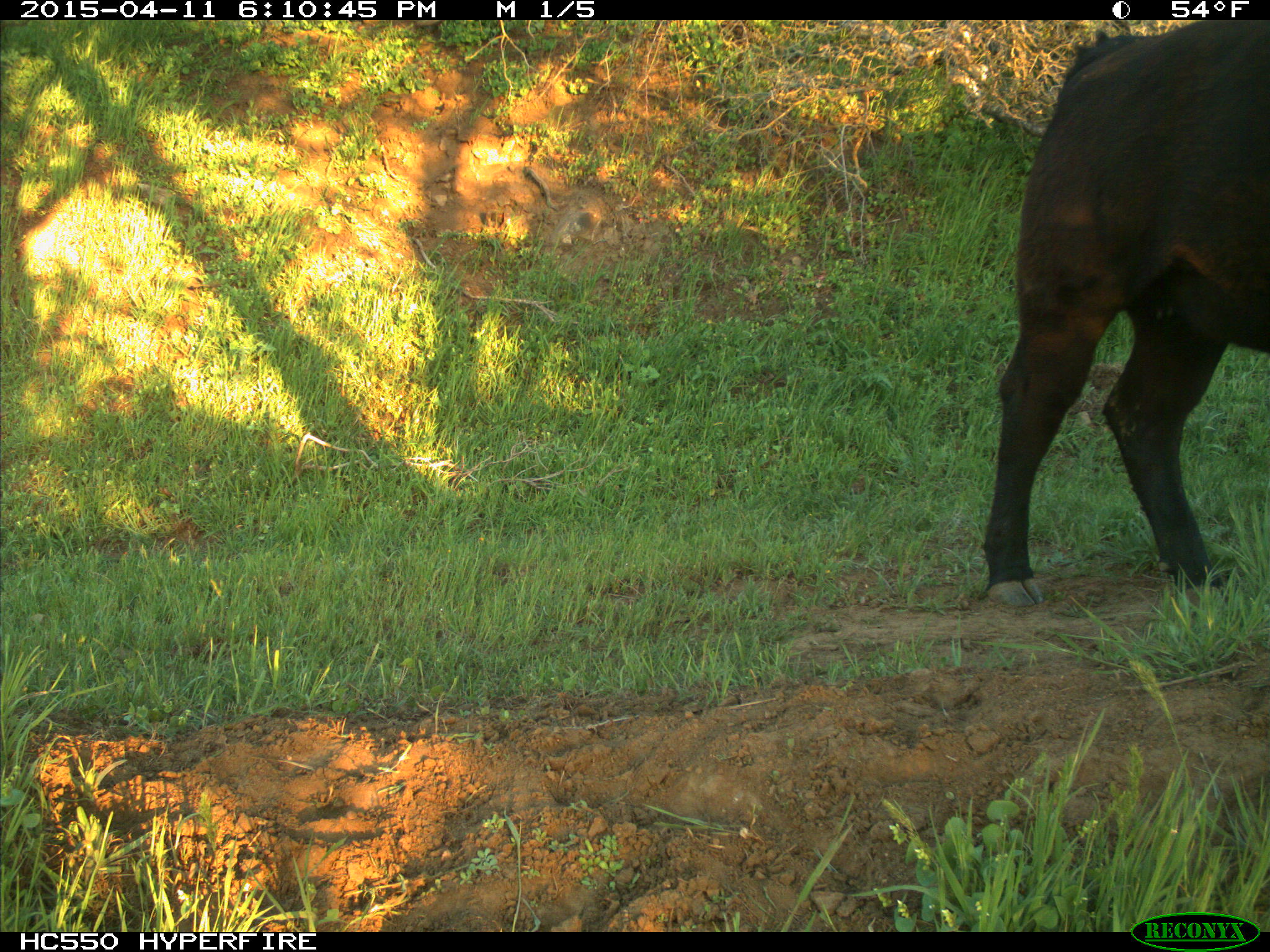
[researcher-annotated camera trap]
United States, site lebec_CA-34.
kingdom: Animalia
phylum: Chordata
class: Mammalia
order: Artiodactyla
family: Bovidae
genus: Bos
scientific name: Bos taurus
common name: domestic cow